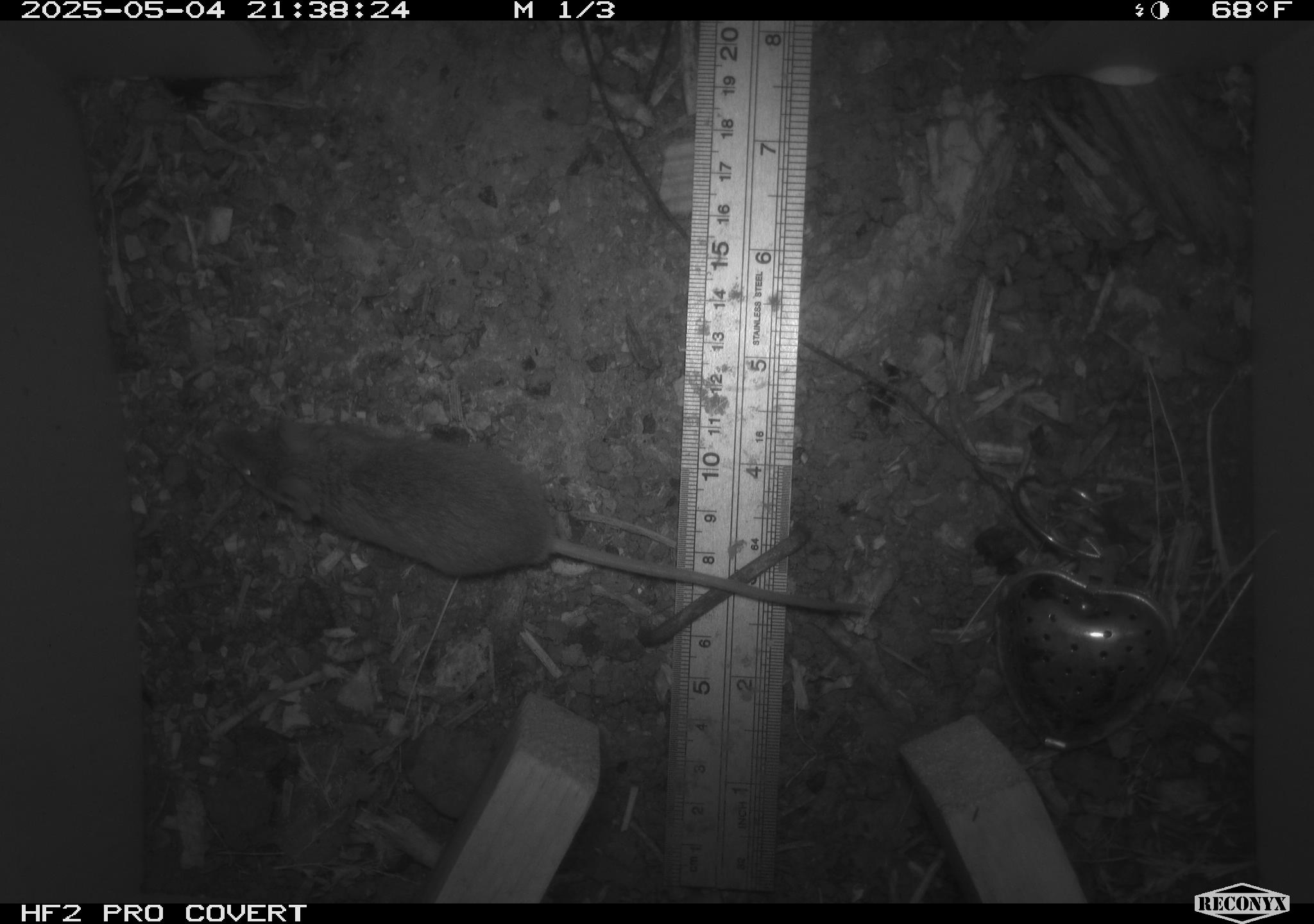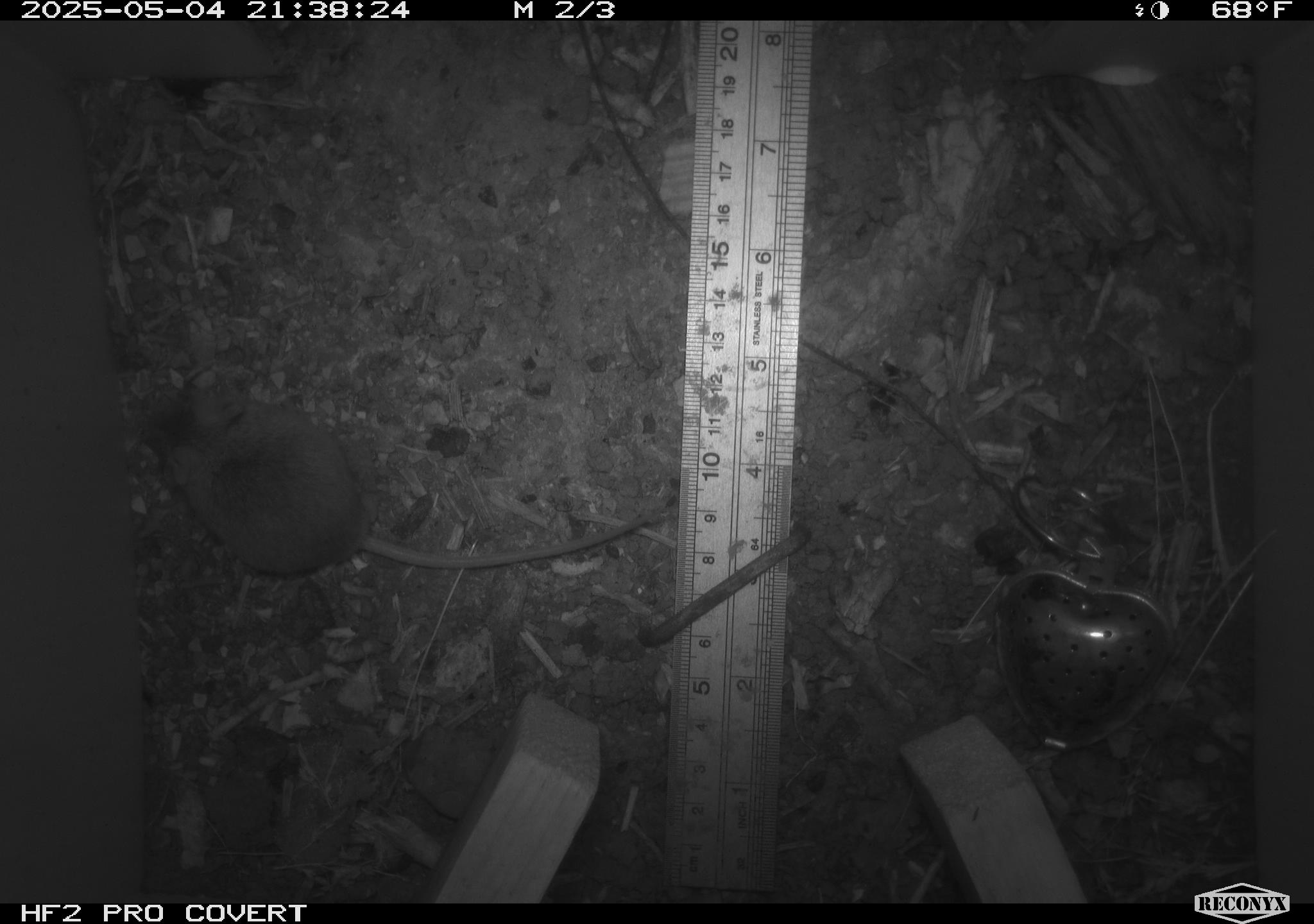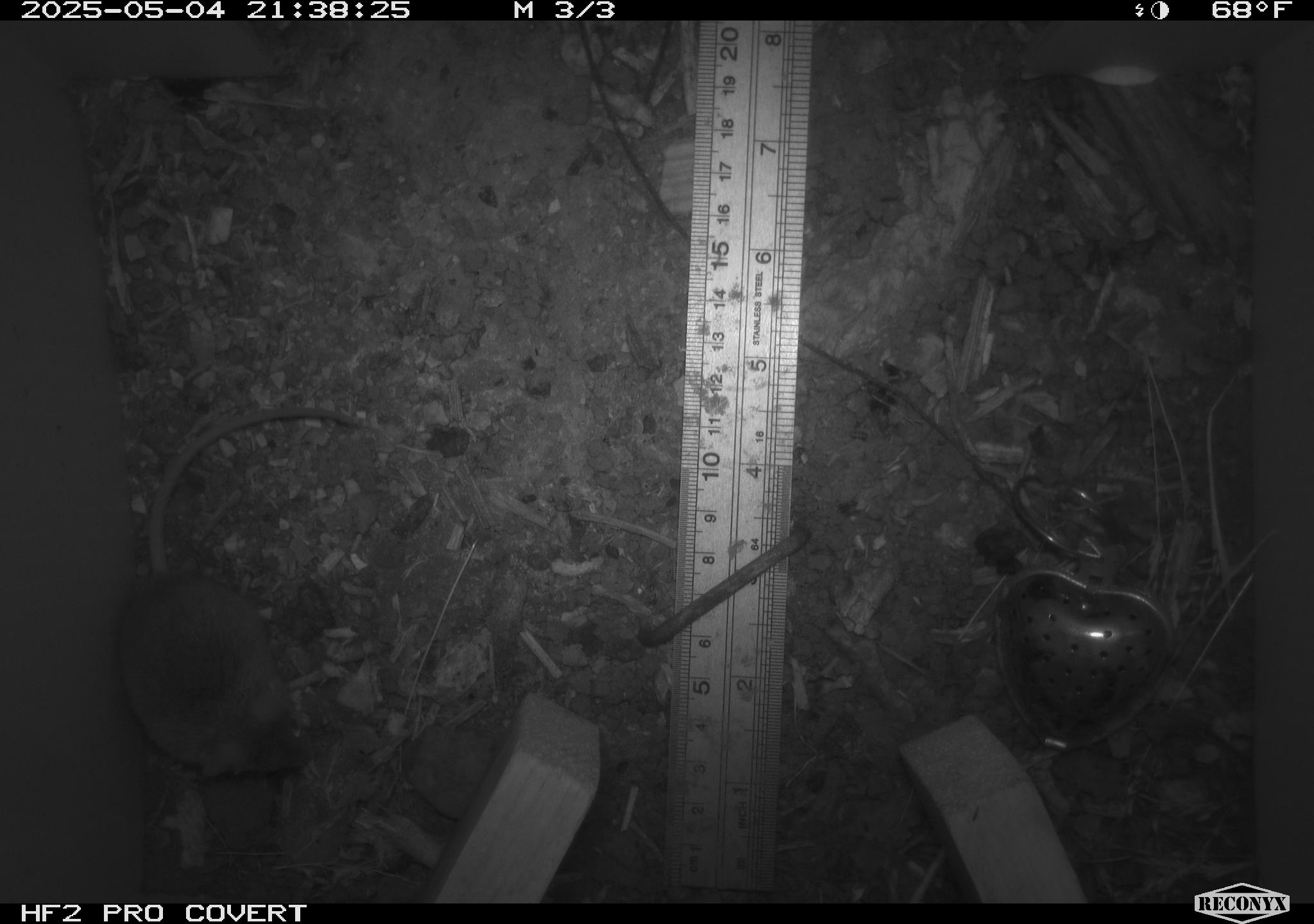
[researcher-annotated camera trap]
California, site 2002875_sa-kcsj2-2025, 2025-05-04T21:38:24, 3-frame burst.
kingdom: Animalia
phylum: Chordata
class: Mammalia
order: Rodentia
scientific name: Rodentia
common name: rodent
Rodent (Rodentia).